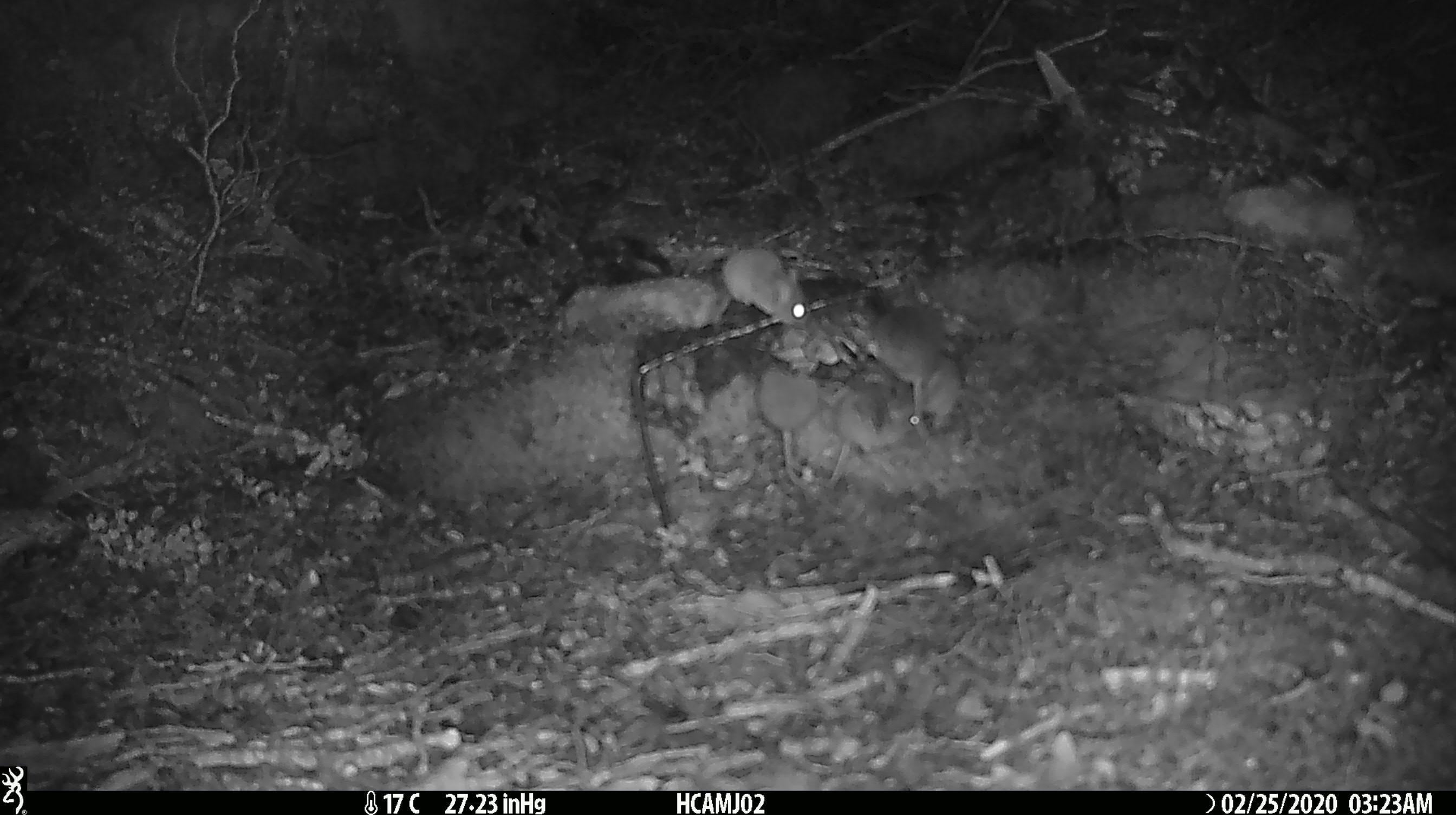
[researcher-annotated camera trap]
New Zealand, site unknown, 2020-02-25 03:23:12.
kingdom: Animalia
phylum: Chordata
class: Mammalia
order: Rodentia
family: Muridae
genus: Mus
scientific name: Mus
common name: mouse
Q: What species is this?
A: Mouse (Mus).